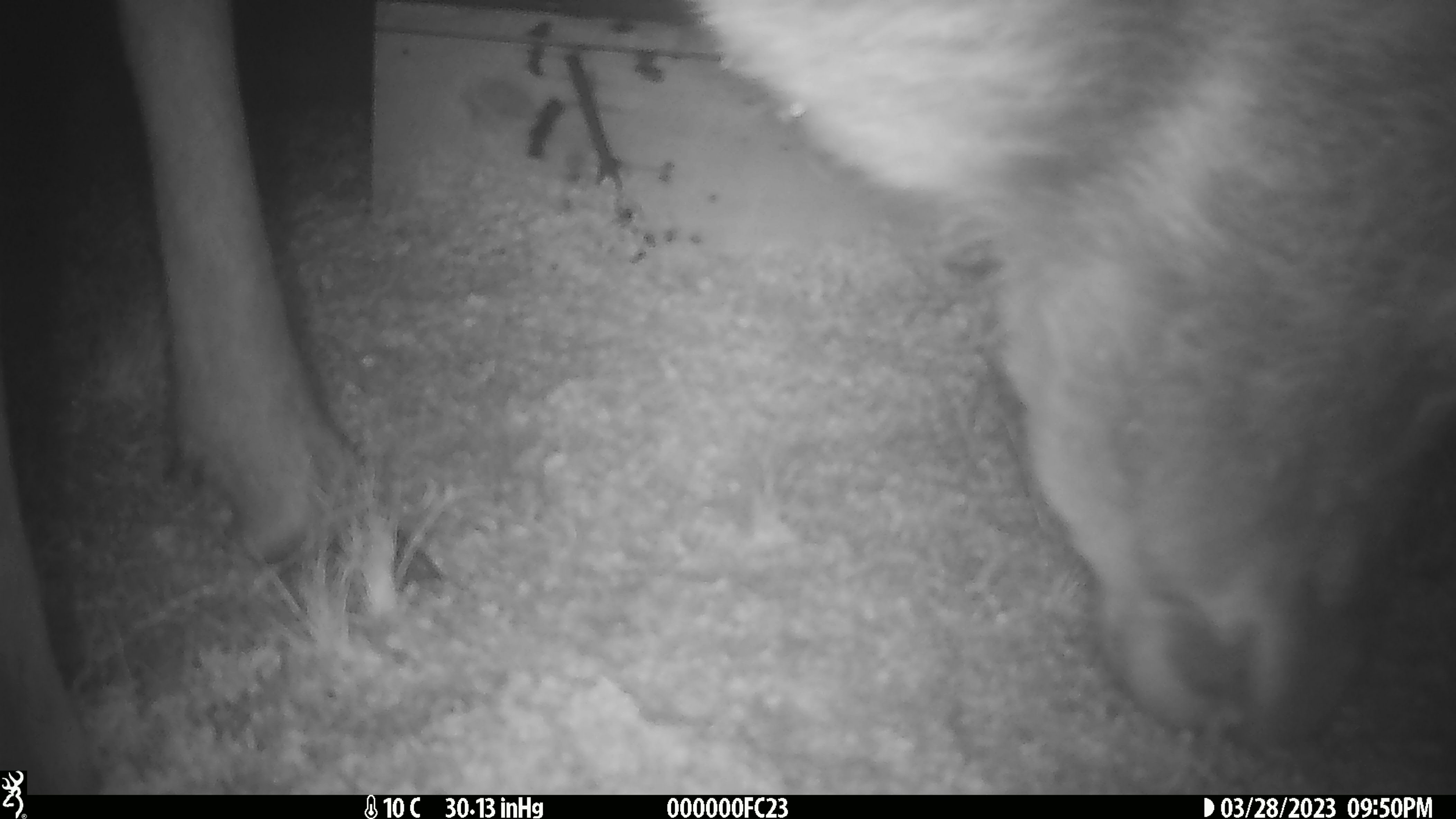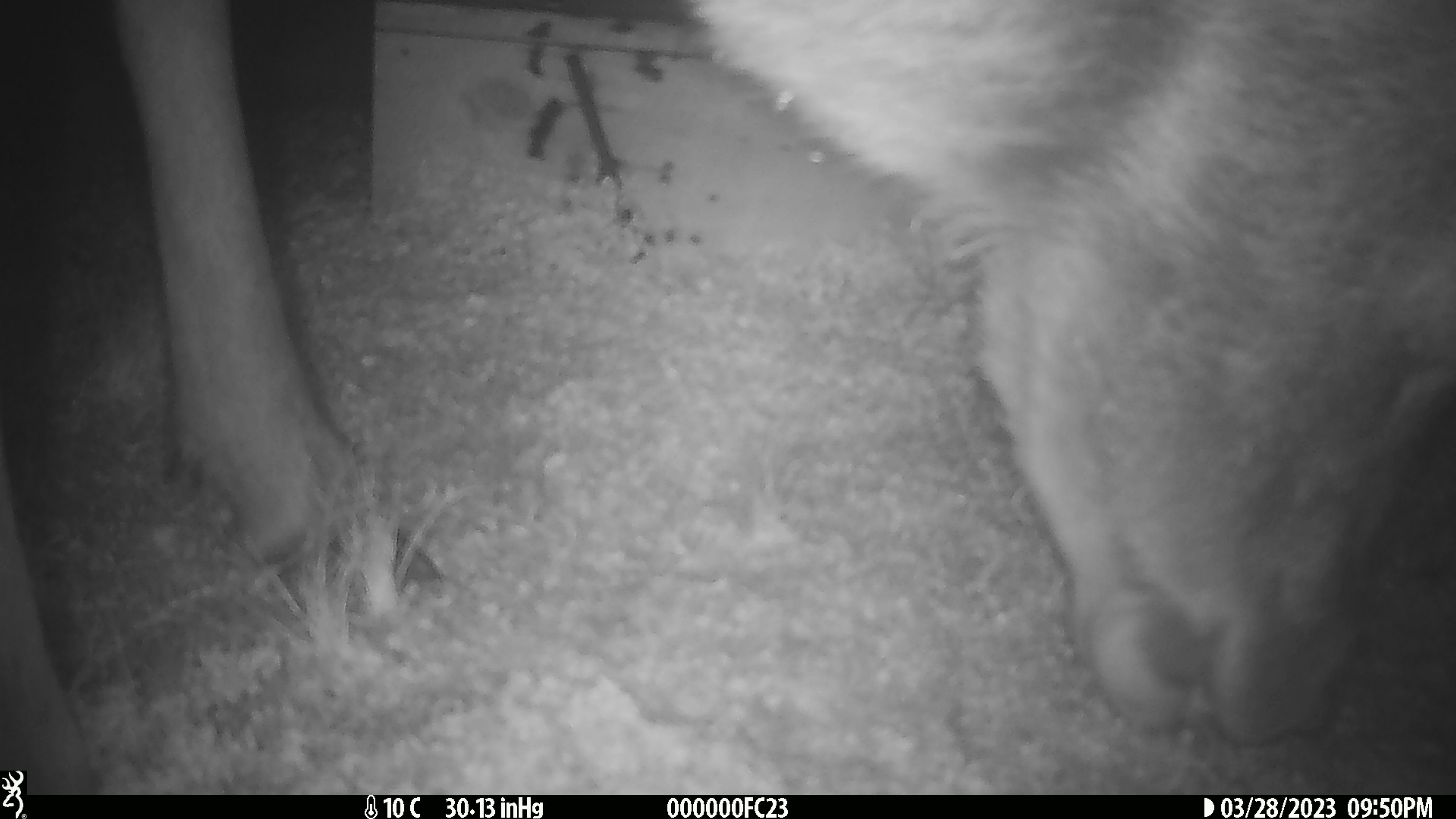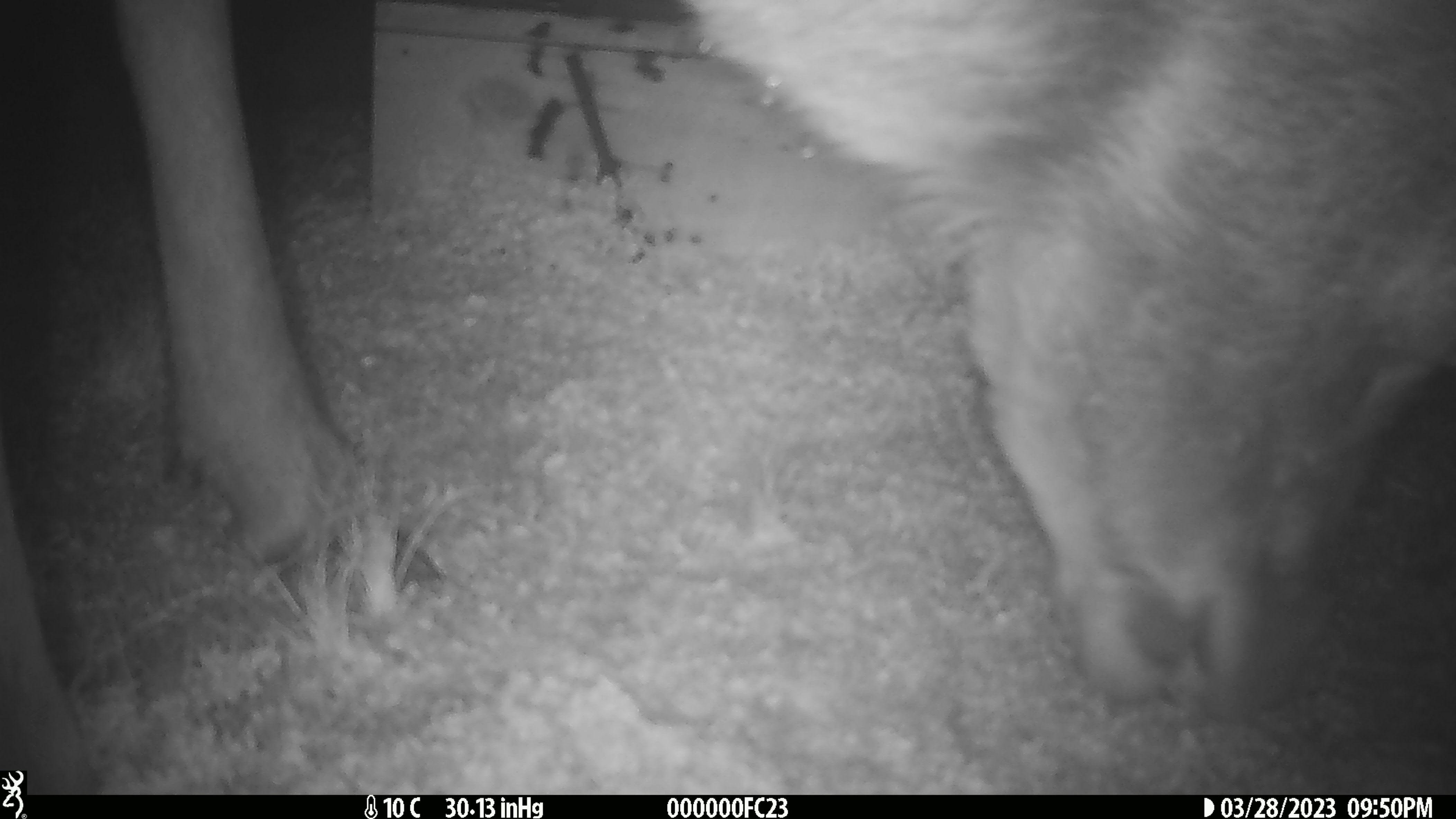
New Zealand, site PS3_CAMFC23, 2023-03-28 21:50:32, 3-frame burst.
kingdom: Animalia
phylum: Chordata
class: Mammalia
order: Artiodactyla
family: Cervidae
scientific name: Cervidae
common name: deer